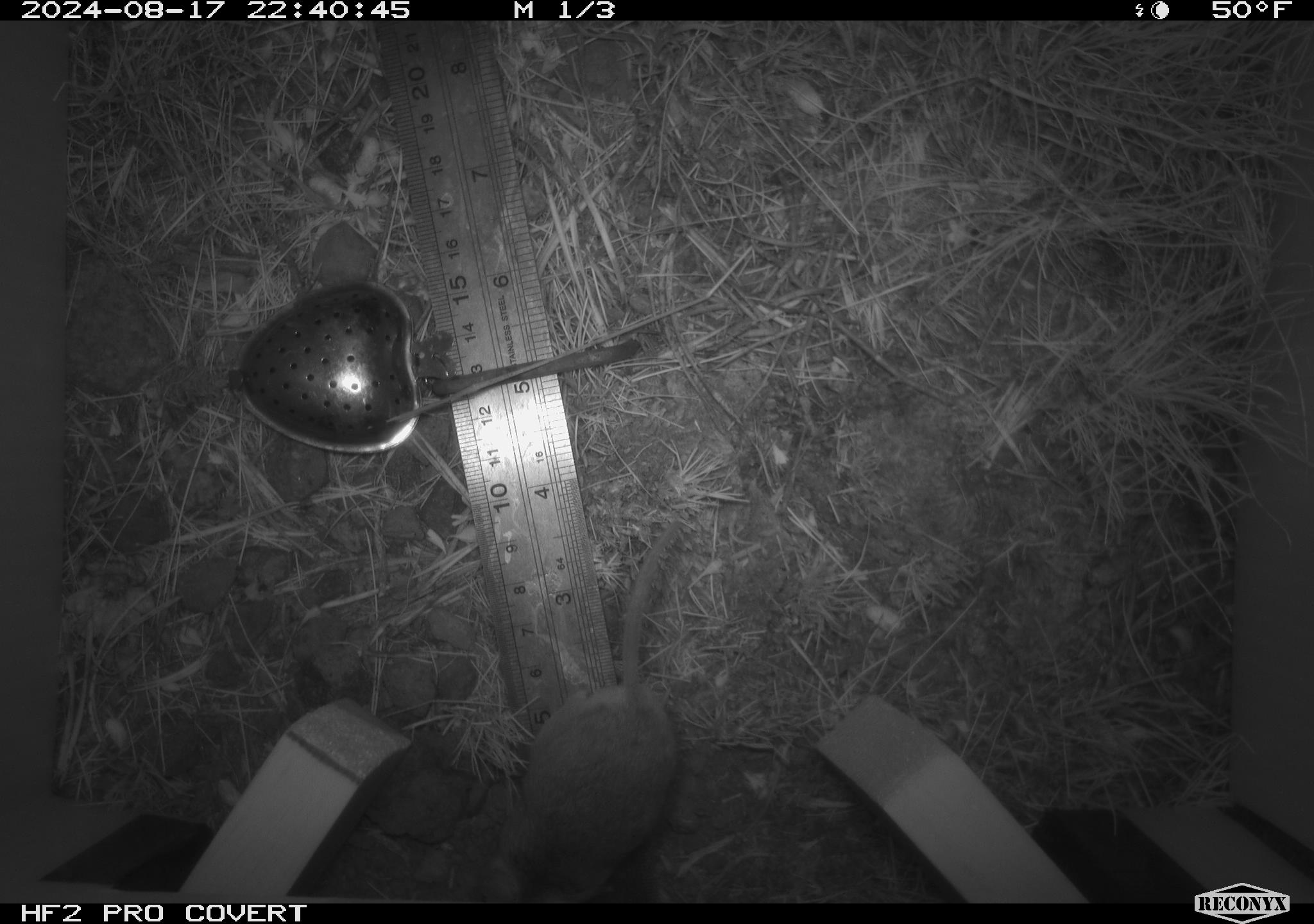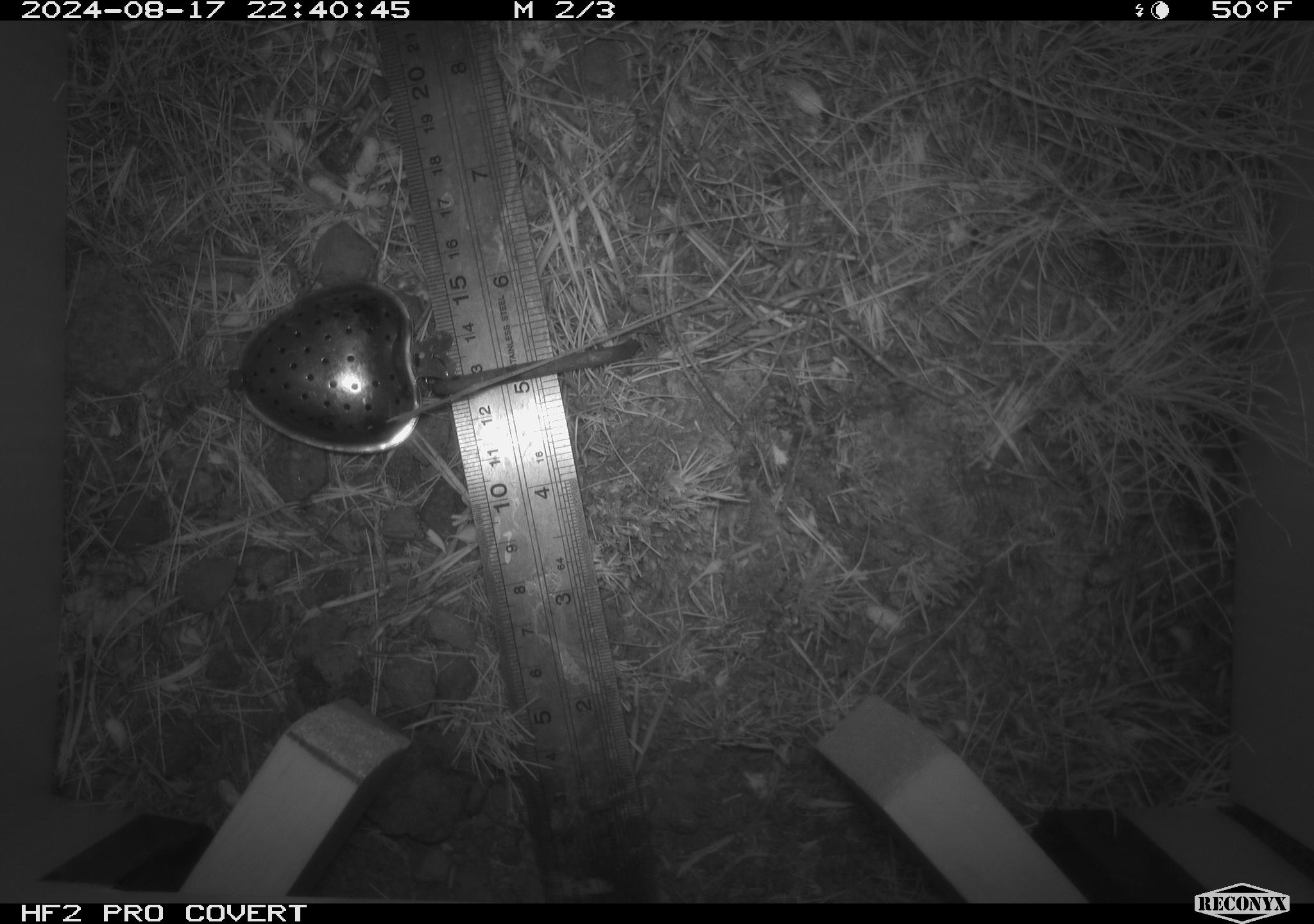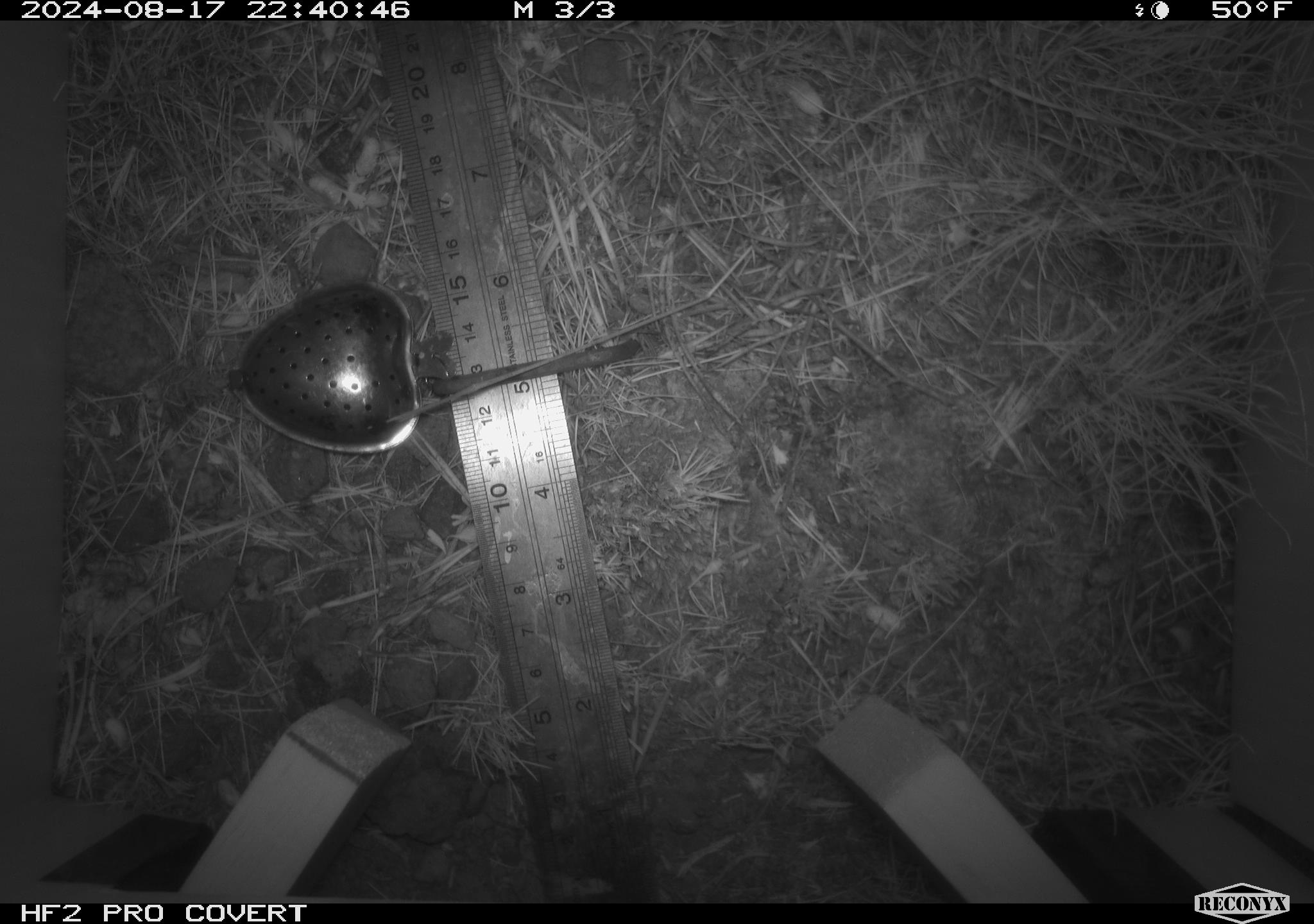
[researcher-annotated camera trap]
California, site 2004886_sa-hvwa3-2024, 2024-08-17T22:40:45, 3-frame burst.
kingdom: Animalia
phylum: Chordata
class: Mammalia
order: Rodentia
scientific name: Rodentia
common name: mouse species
Mouse species (Rodentia).